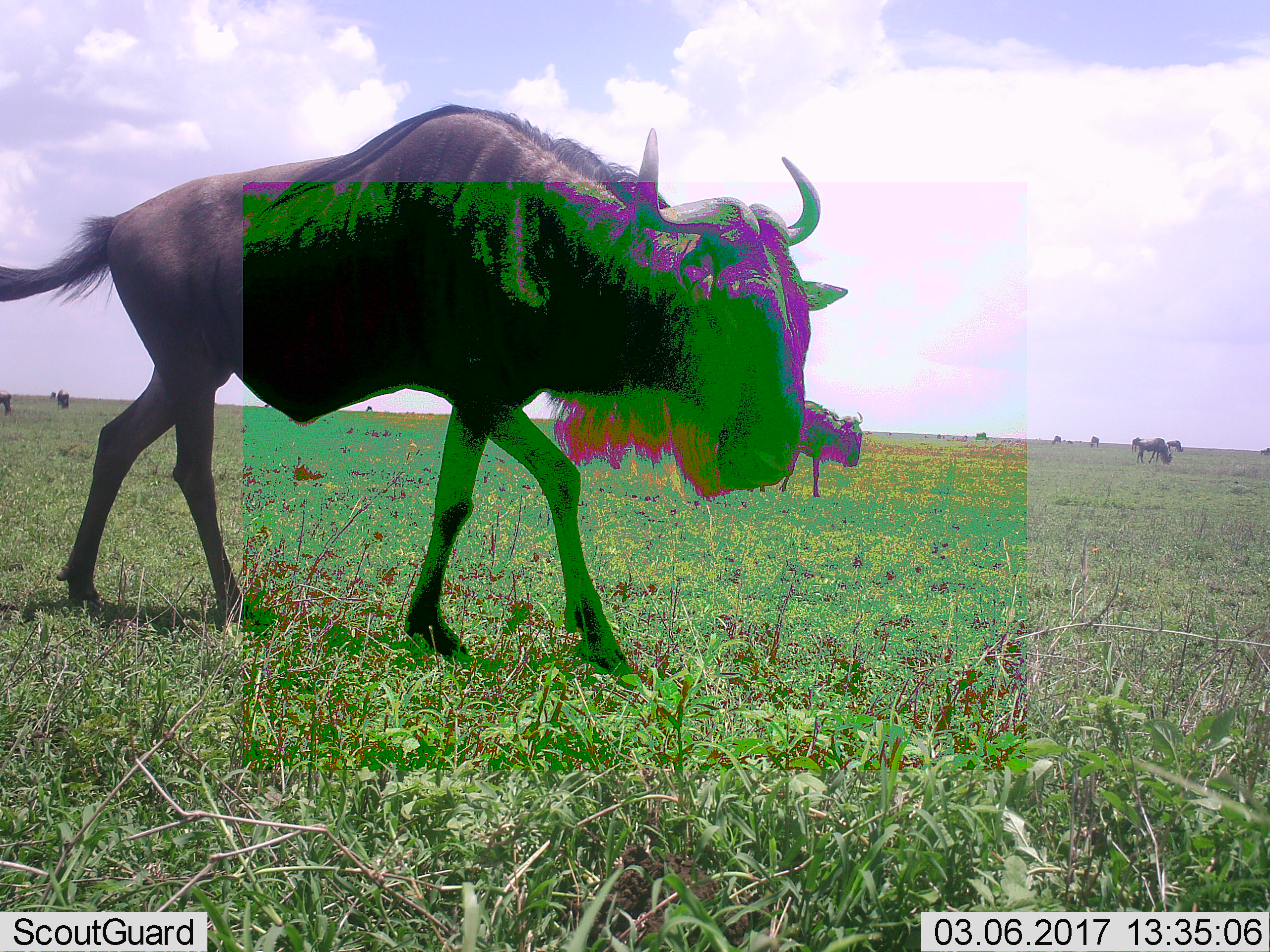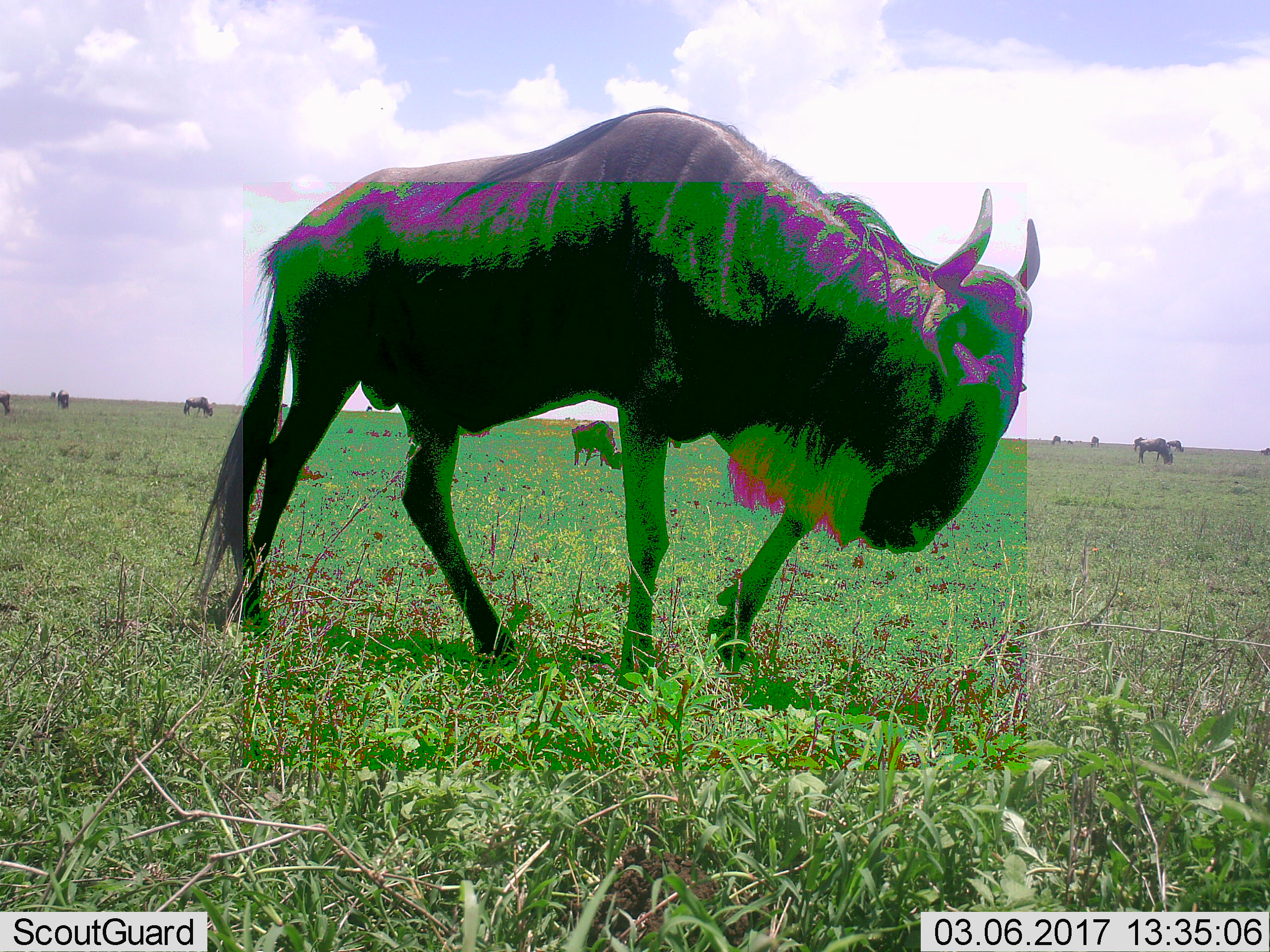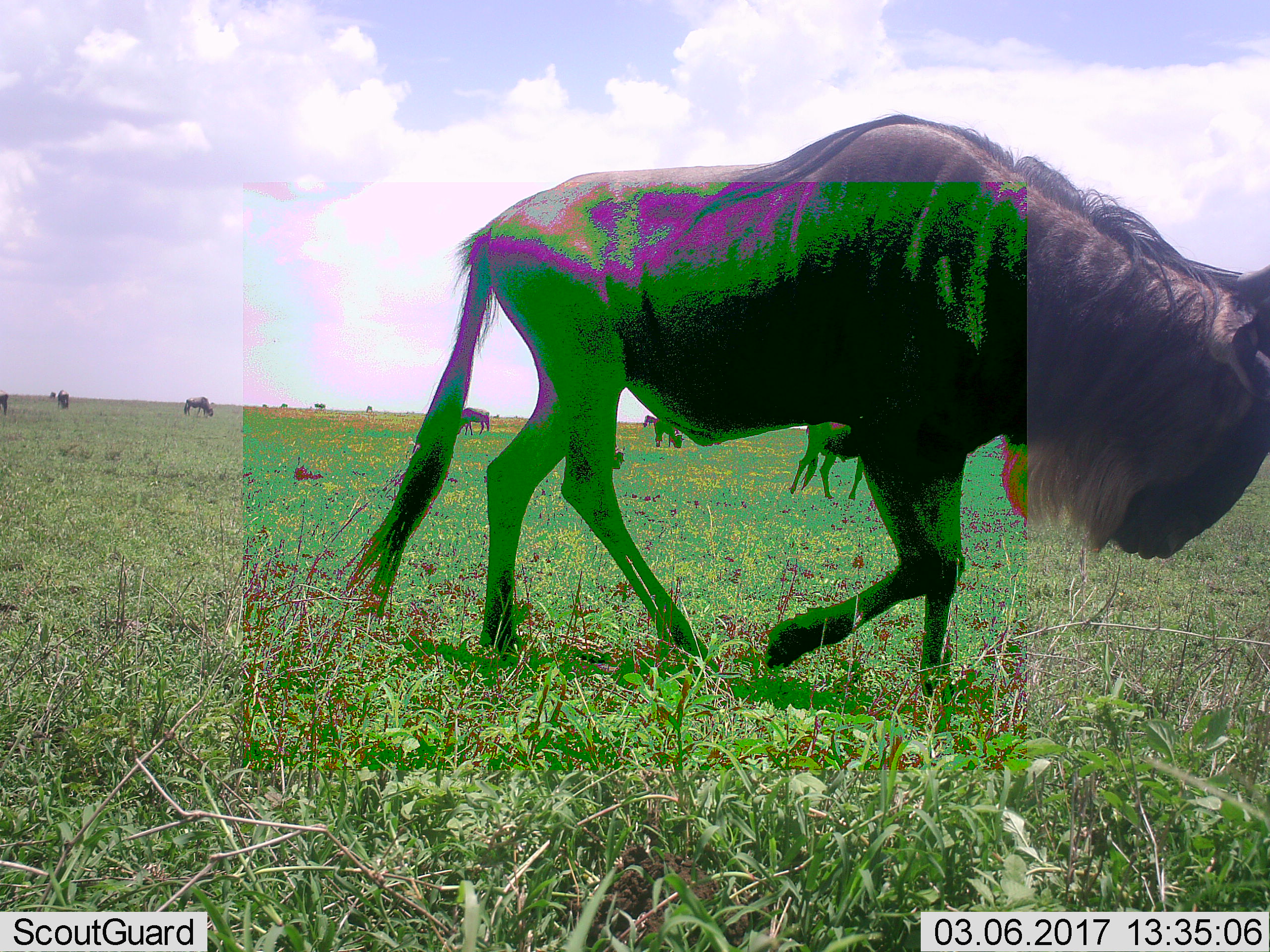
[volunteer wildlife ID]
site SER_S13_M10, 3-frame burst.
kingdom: Animalia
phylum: Chordata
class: Mammalia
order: Artiodactyla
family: Bovidae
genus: Connochaetes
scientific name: Connochaetes taurinus taurinus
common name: blue wildebeest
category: wildebeestblue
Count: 10.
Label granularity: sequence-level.